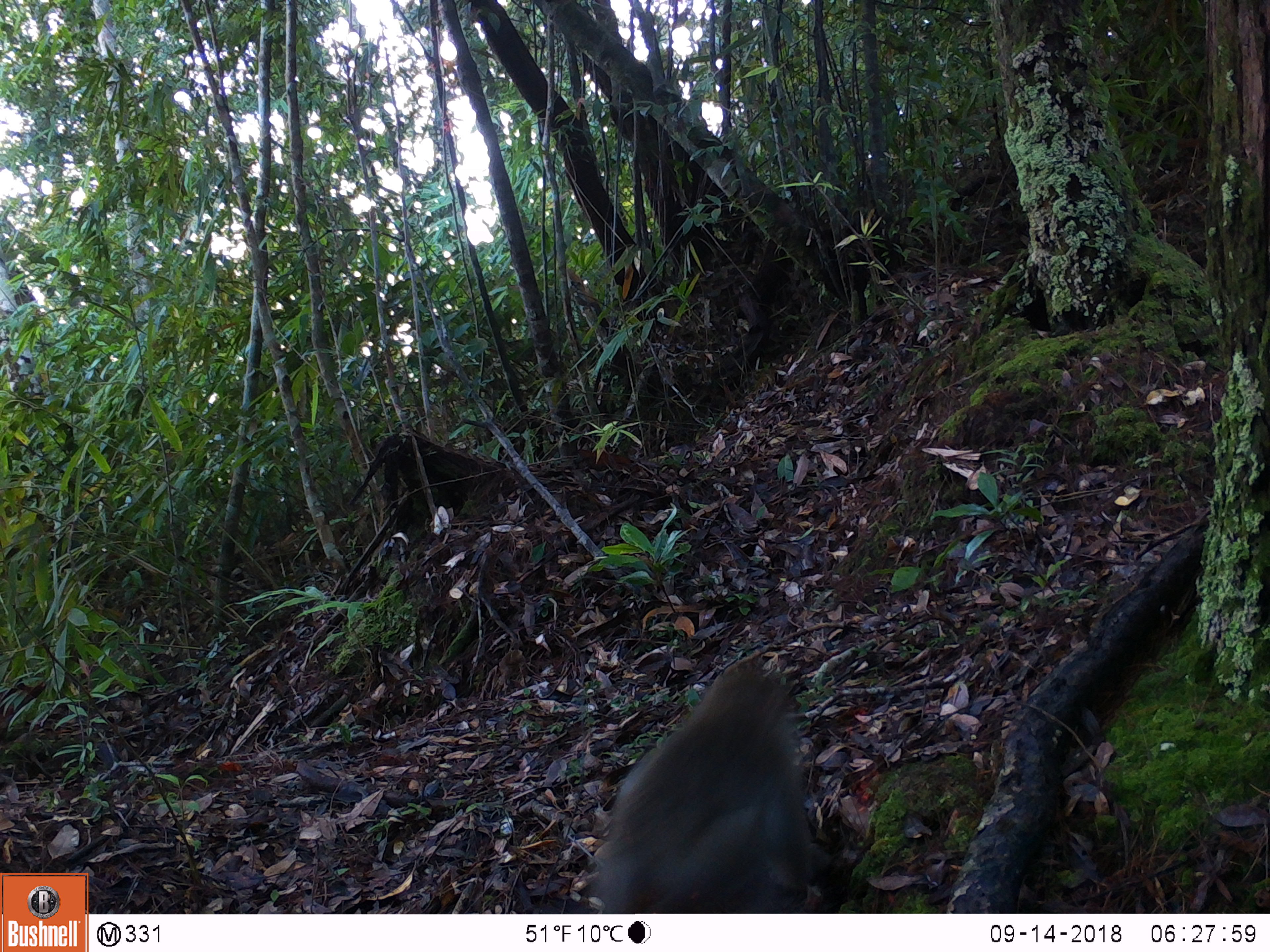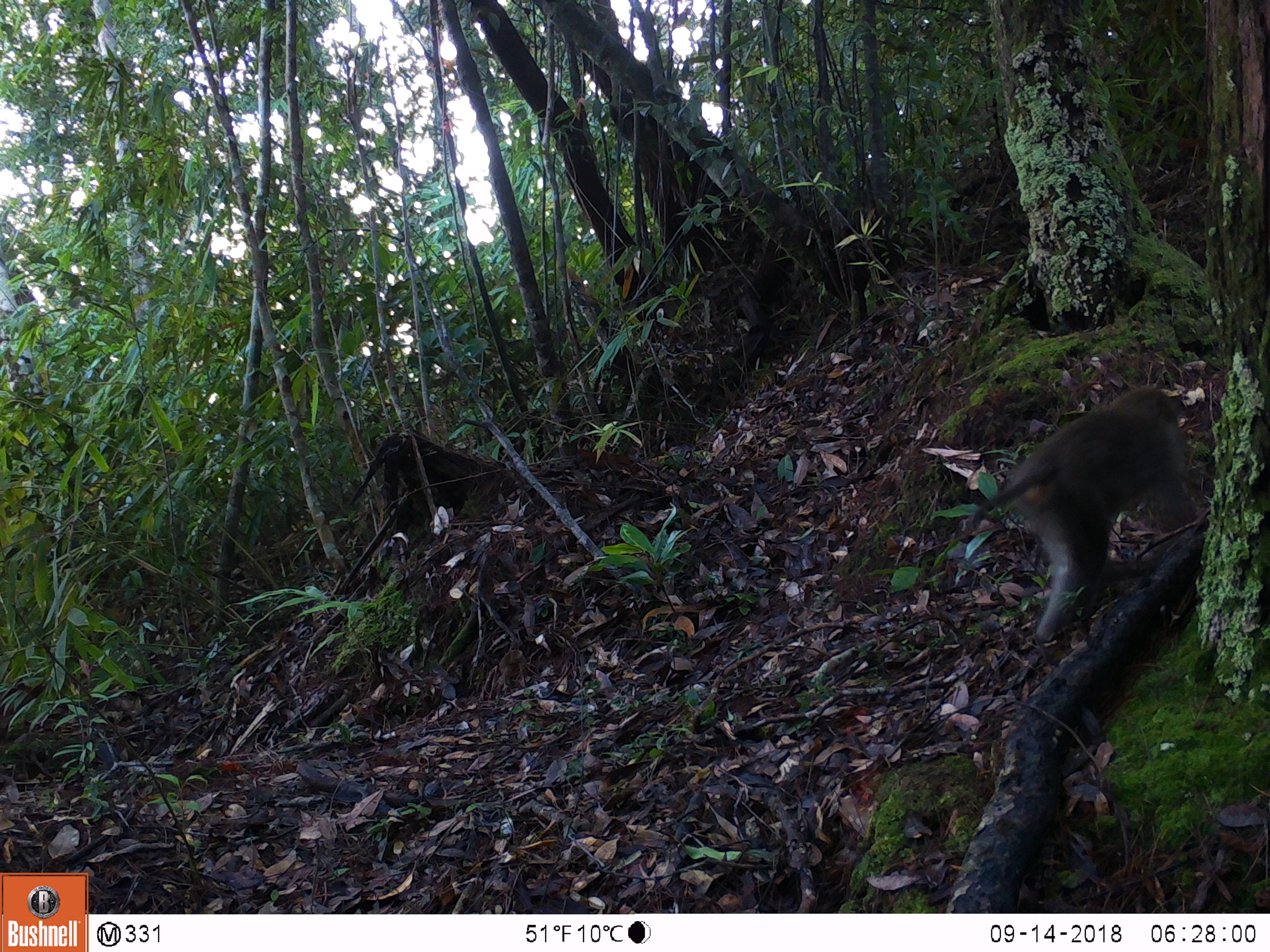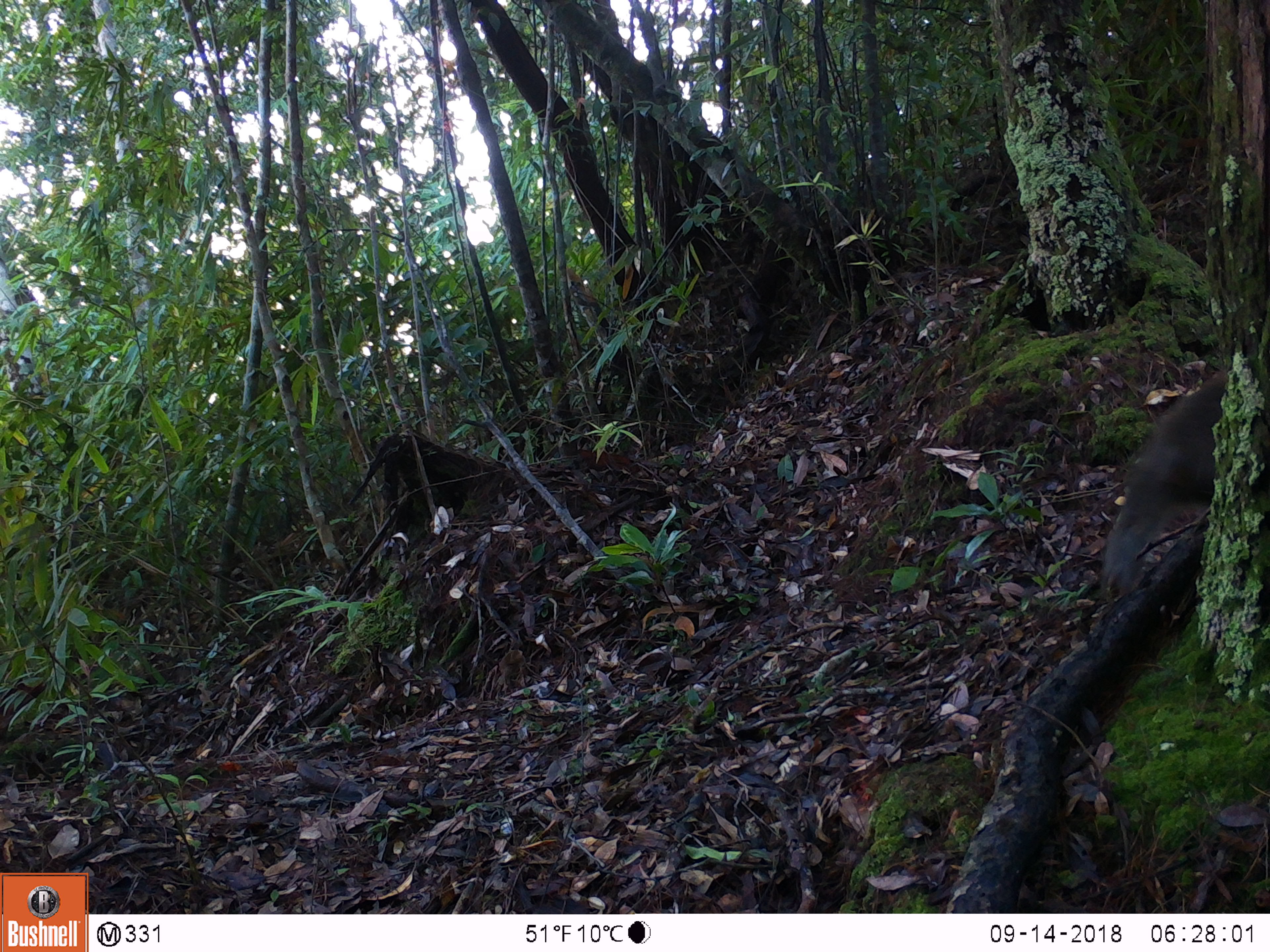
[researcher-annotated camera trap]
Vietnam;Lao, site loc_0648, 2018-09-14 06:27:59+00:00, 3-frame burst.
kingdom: Animalia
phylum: Chordata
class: Mammalia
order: Primates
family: Cercopithecidae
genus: Macaca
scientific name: Macaca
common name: macaques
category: assam or rhesus macaque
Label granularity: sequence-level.